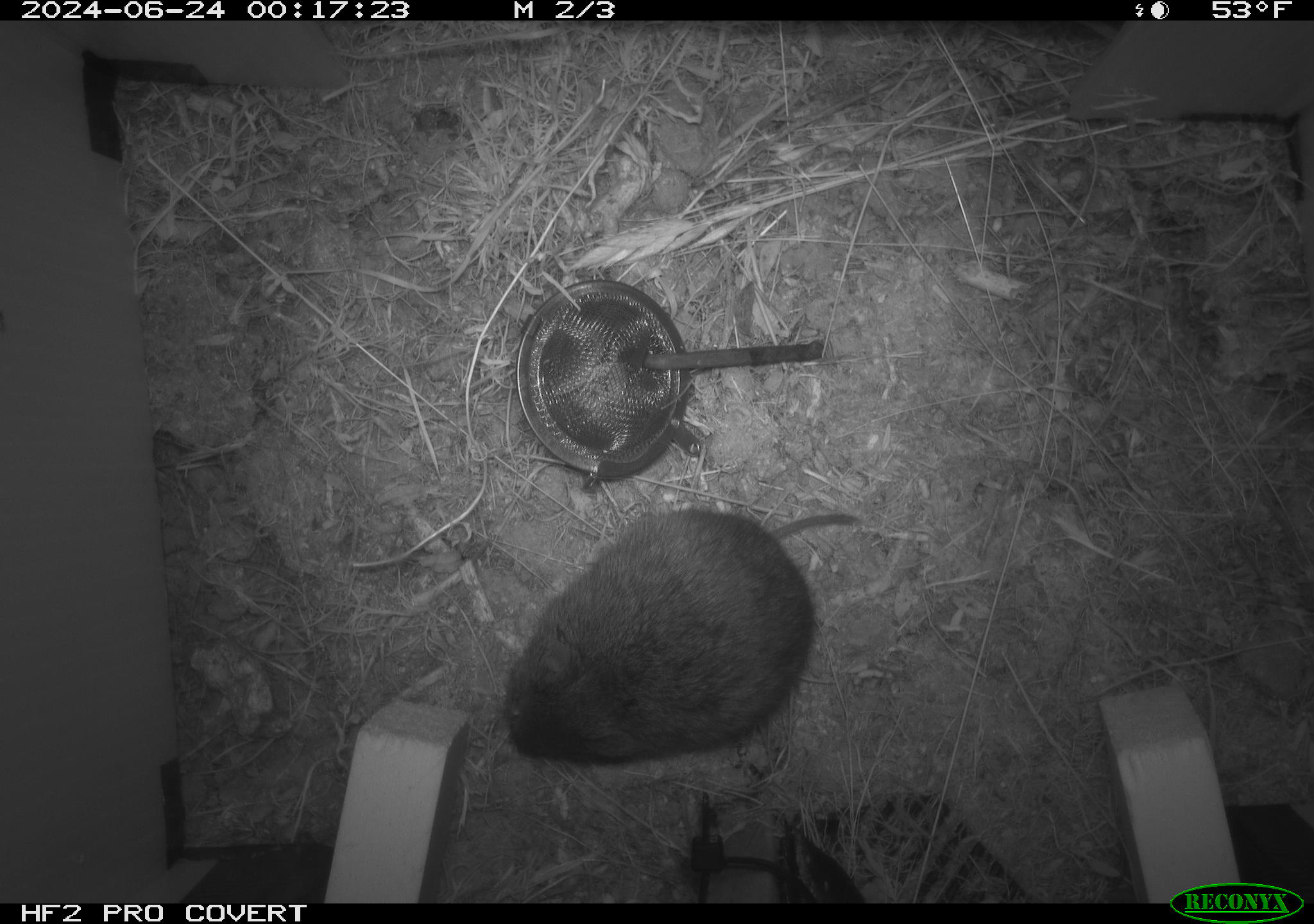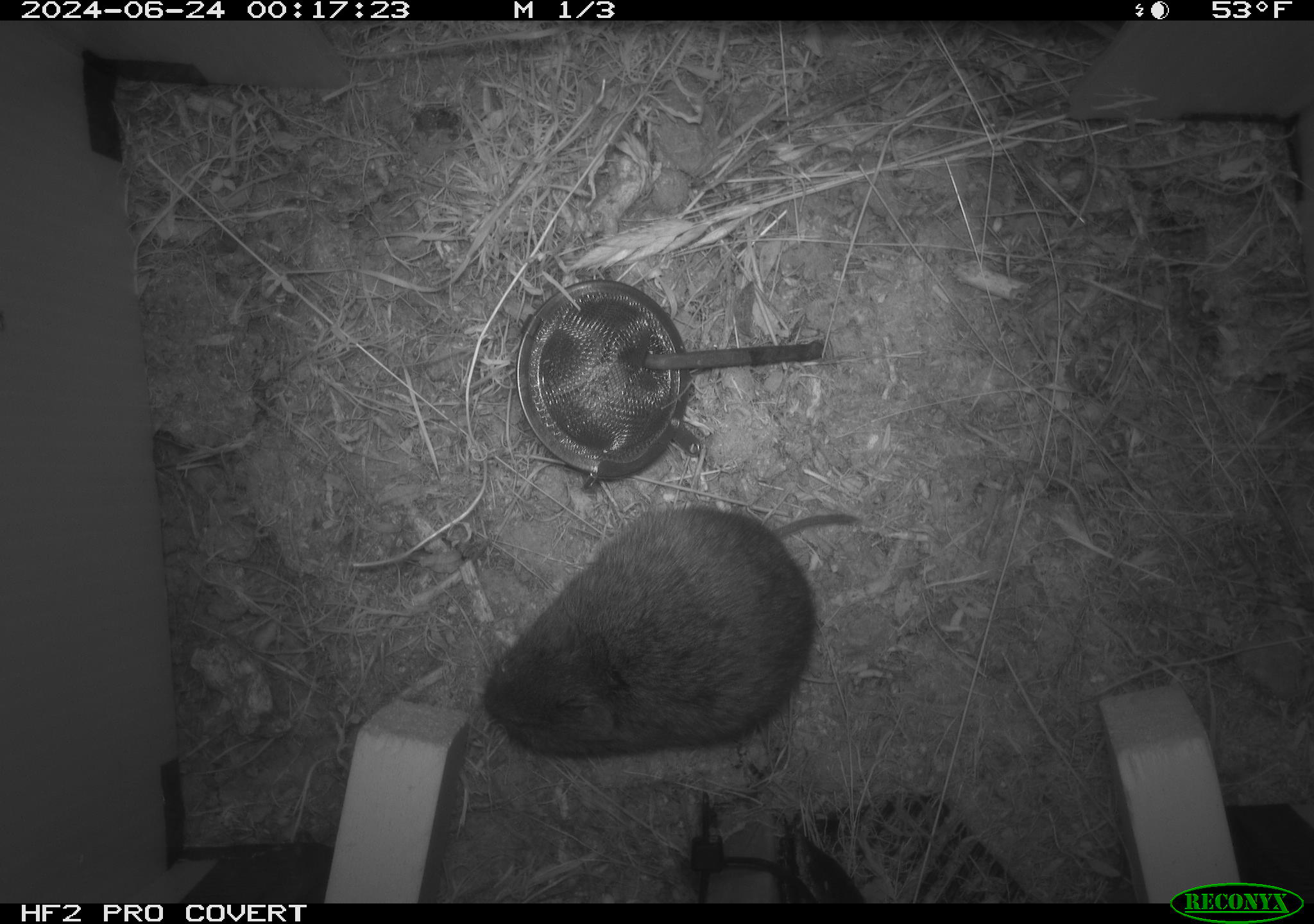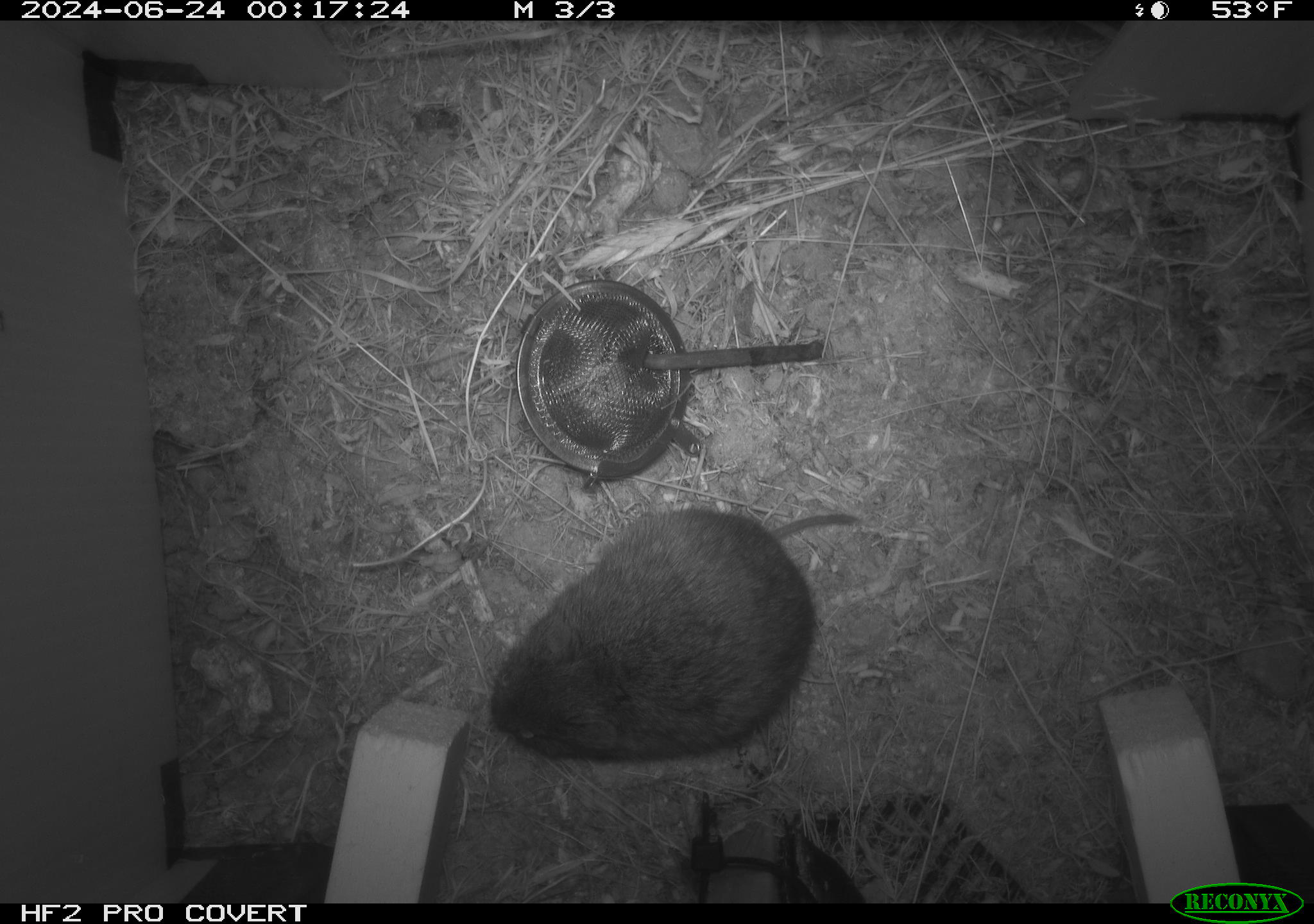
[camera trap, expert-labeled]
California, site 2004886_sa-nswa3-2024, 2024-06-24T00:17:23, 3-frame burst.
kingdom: Animalia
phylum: Chordata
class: Mammalia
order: Rodentia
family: Cricetidae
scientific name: Arvicolinae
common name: voles, lemmings, and muskrats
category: arvicolinae subfamily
Arvicolinae subfamily (voles, lemmings, and muskrats) (Arvicolinae).